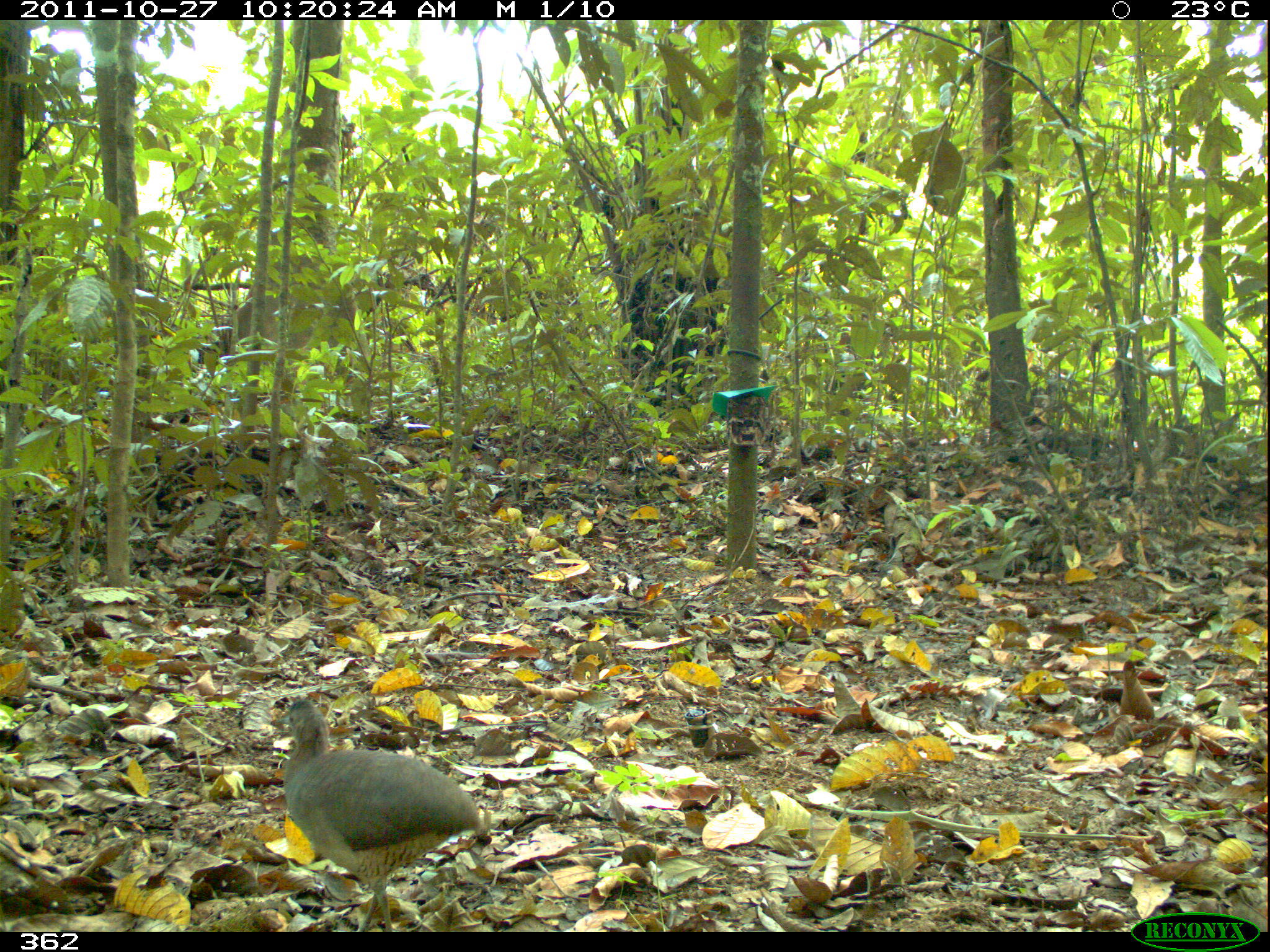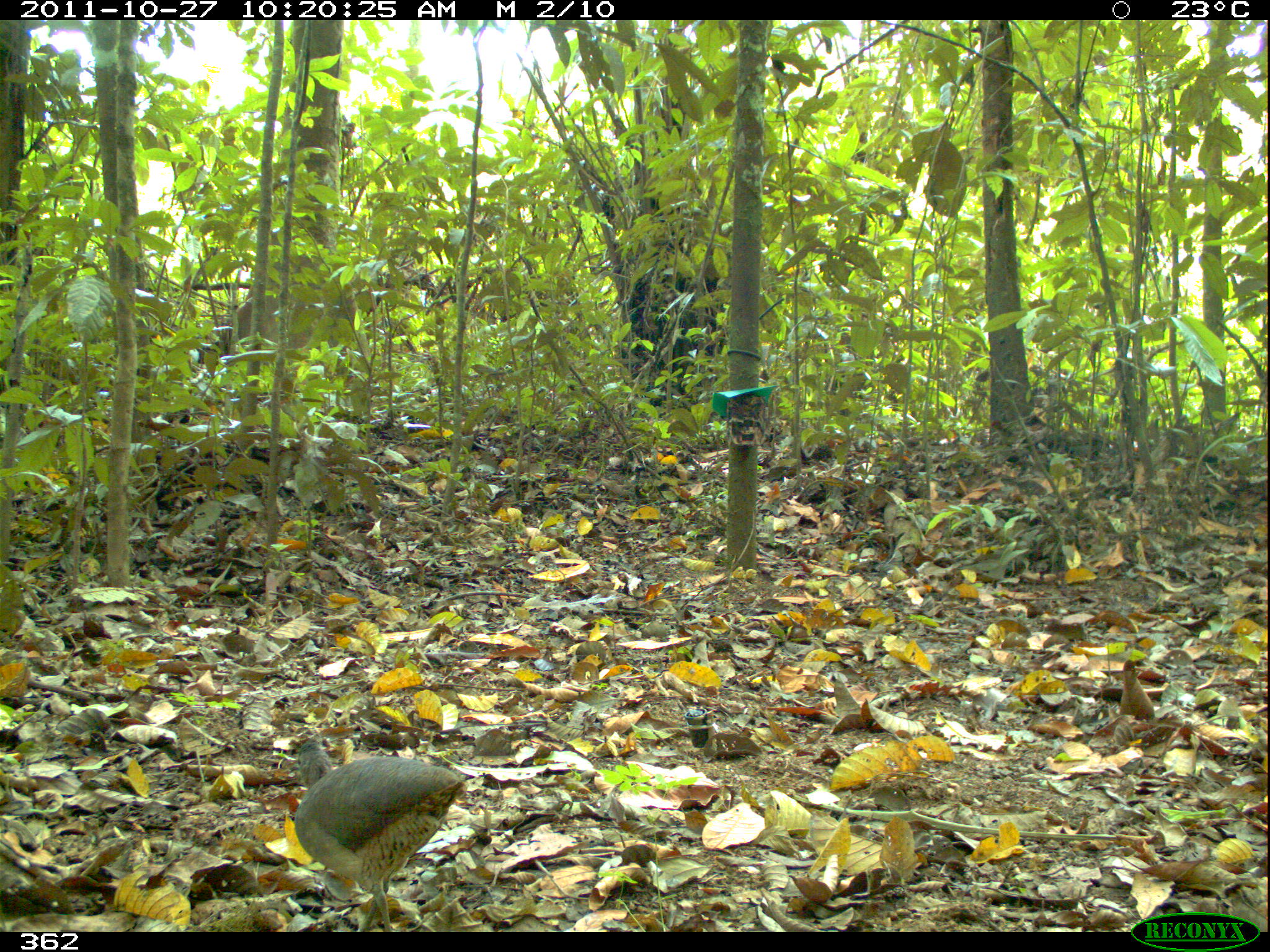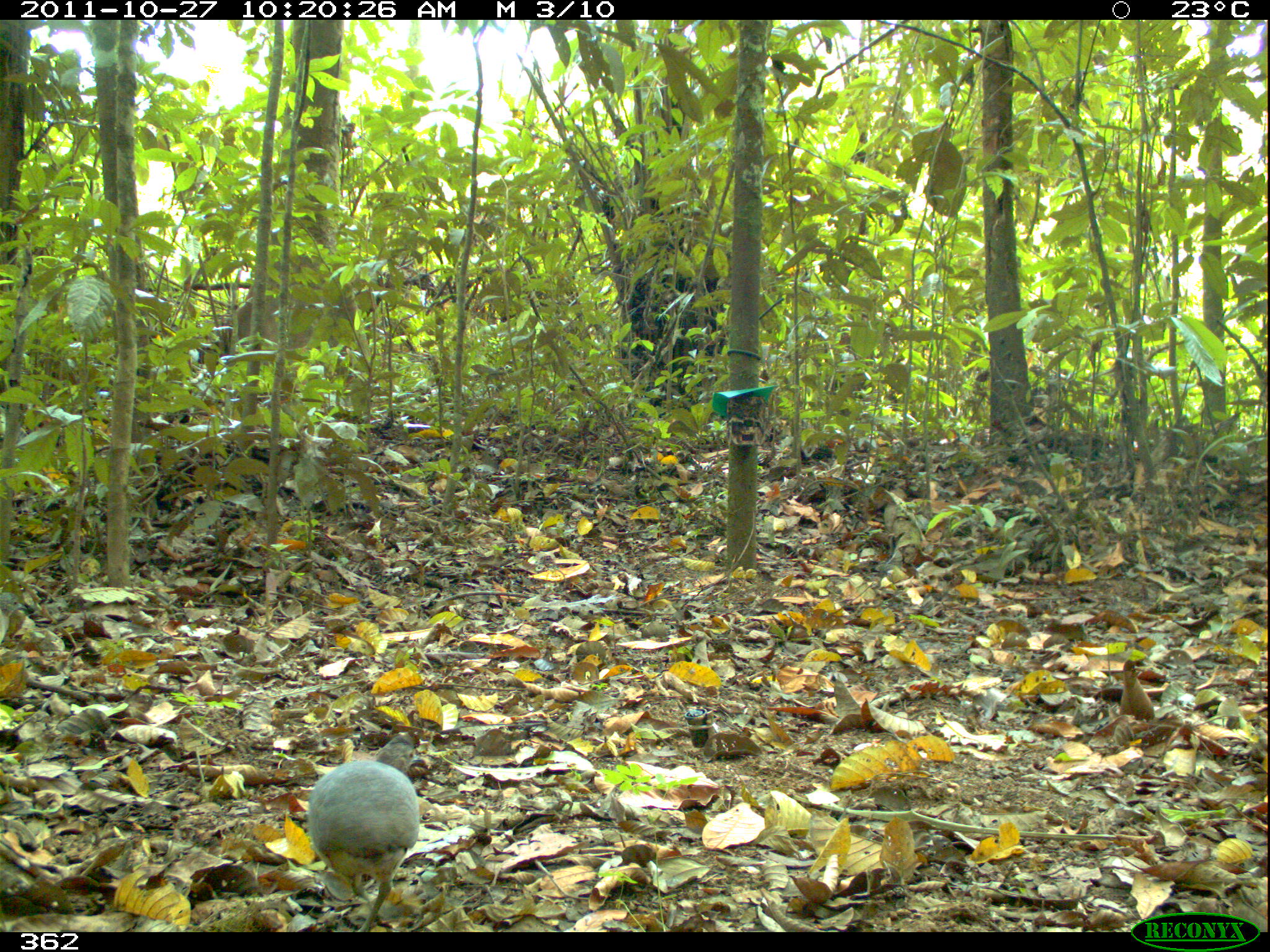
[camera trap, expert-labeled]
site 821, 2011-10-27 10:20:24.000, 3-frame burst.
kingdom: Animalia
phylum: Chordata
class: Aves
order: Tinamiformes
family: Tinamidae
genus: Crypturellus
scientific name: Crypturellus soui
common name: little tinamou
Crypturellus soui (little tinamou).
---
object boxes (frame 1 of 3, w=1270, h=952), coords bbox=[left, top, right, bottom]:
crypturellus soui: bbox=[271, 698, 488, 932]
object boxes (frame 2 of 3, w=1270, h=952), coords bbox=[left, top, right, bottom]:
crypturellus soui: bbox=[293, 738, 467, 932]